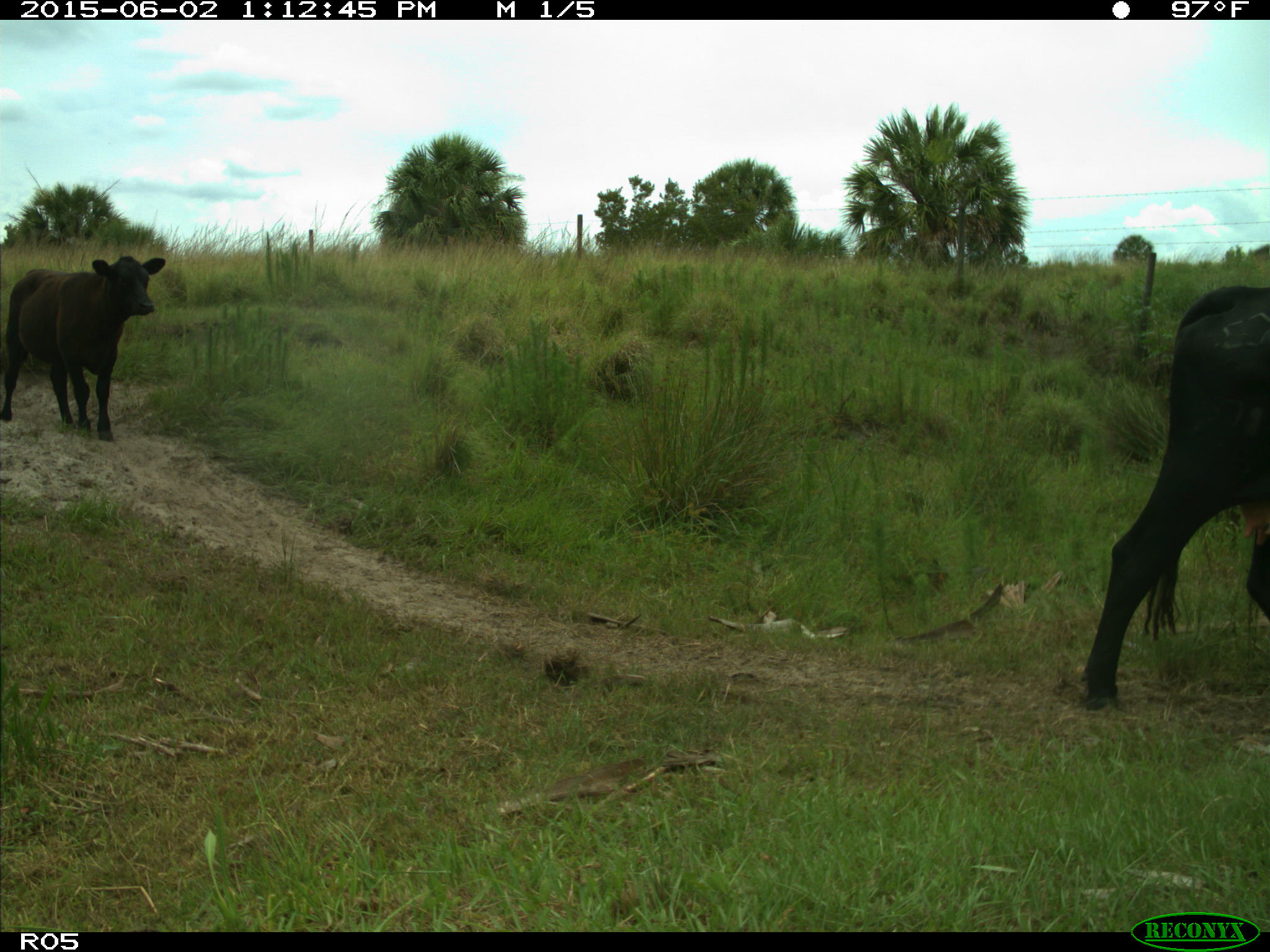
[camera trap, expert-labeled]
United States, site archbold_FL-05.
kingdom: Animalia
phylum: Chordata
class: Mammalia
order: Artiodactyla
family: Bovidae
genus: Bos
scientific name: Bos taurus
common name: domestic cow